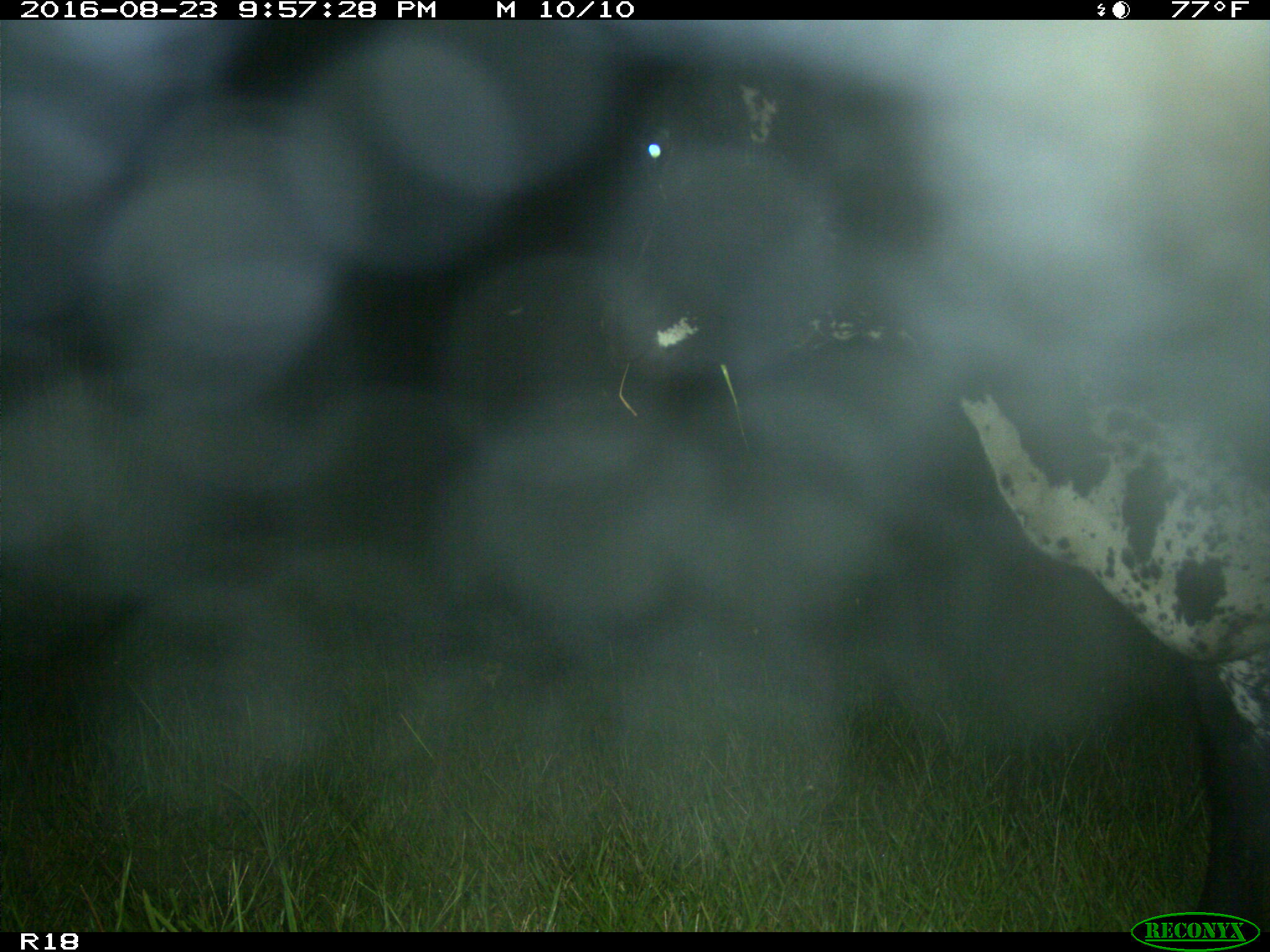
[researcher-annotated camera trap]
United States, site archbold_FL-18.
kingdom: Animalia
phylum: Chordata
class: Mammalia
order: Artiodactyla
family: Bovidae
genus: Bos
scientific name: Bos taurus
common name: domestic cow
Bos taurus (domestic cow).